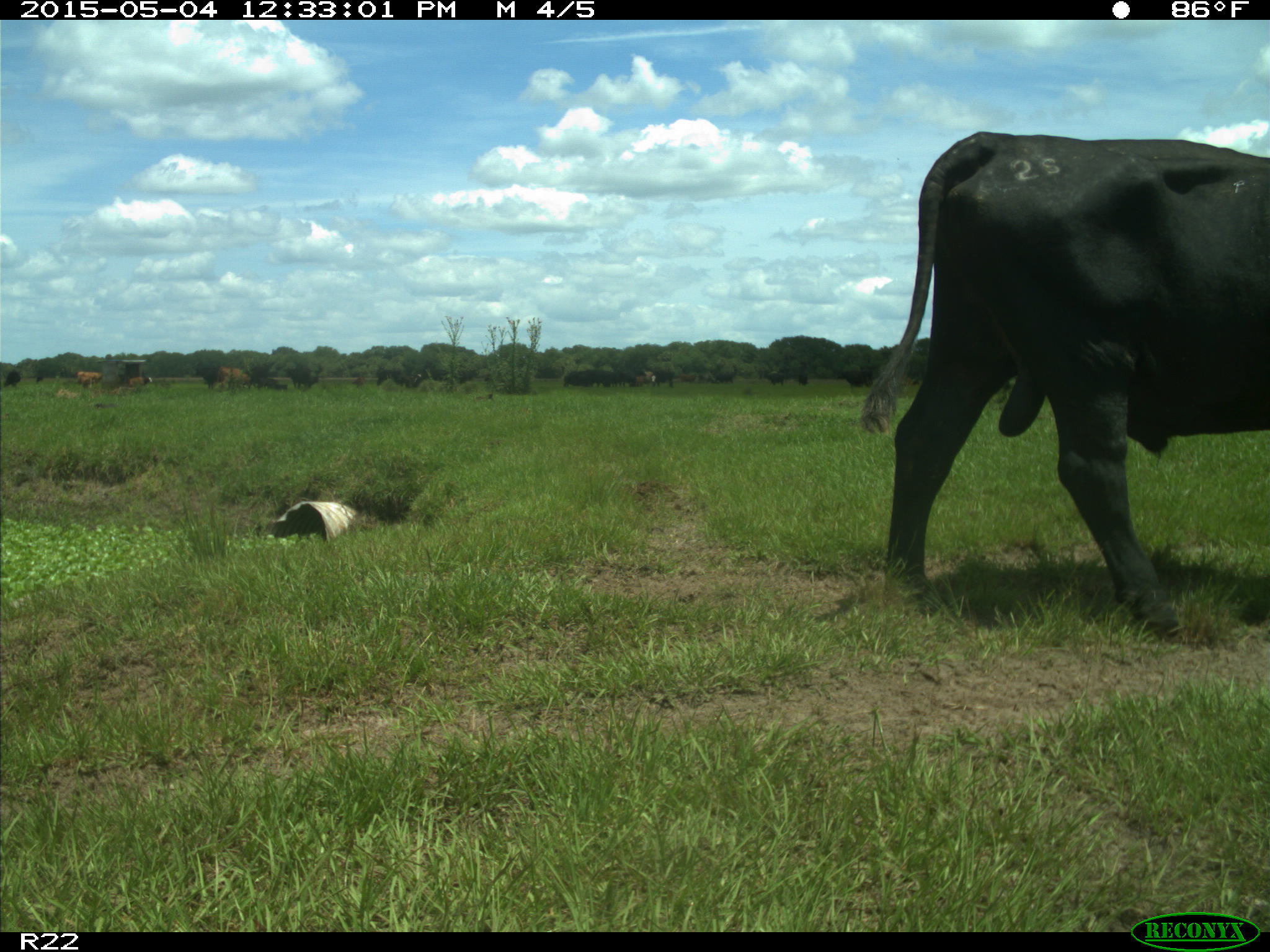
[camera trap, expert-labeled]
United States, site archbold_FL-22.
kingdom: Animalia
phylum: Chordata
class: Mammalia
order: Artiodactyla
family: Bovidae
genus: Bos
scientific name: Bos taurus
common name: domestic cow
Bos taurus (domestic cow).